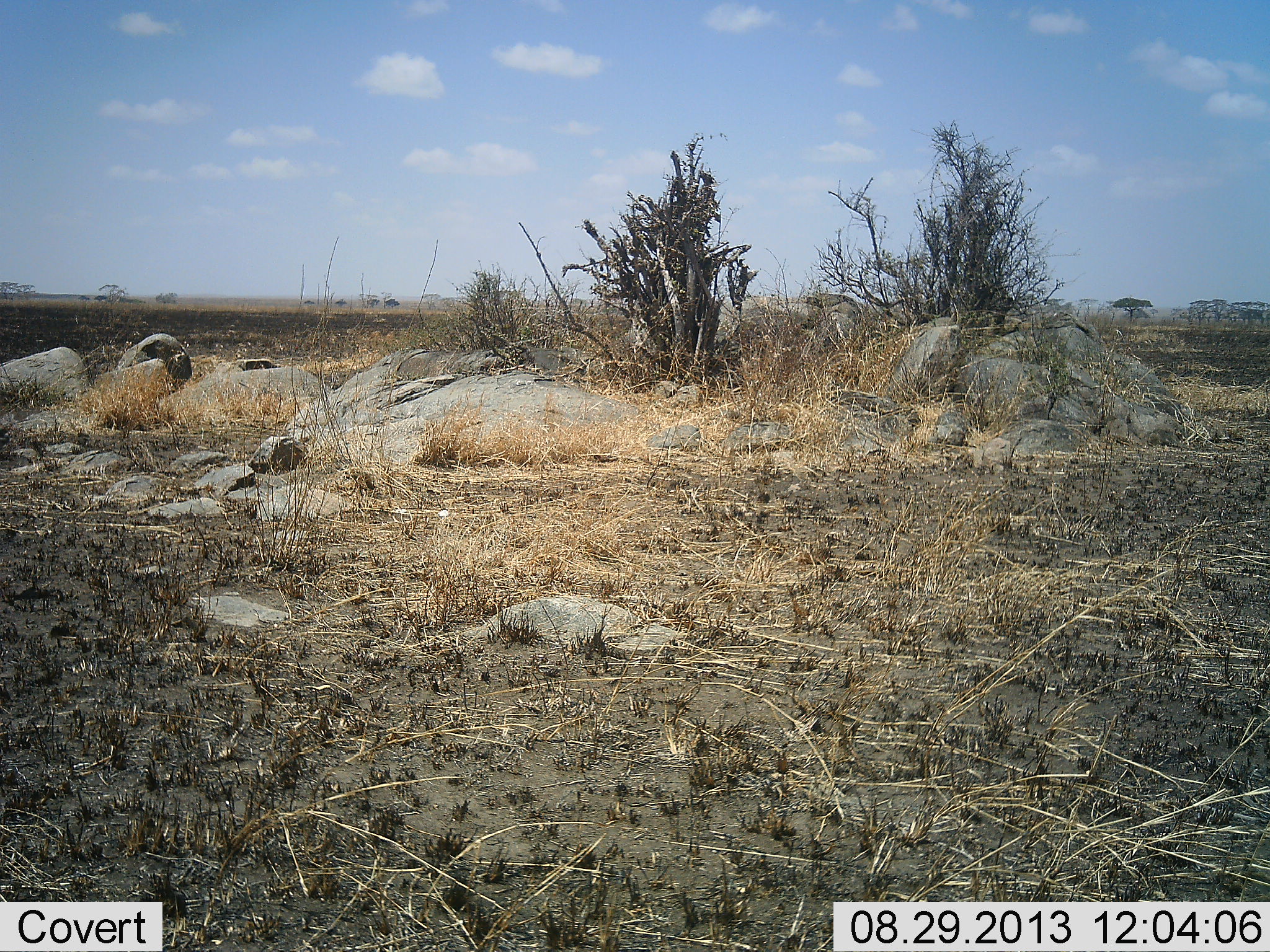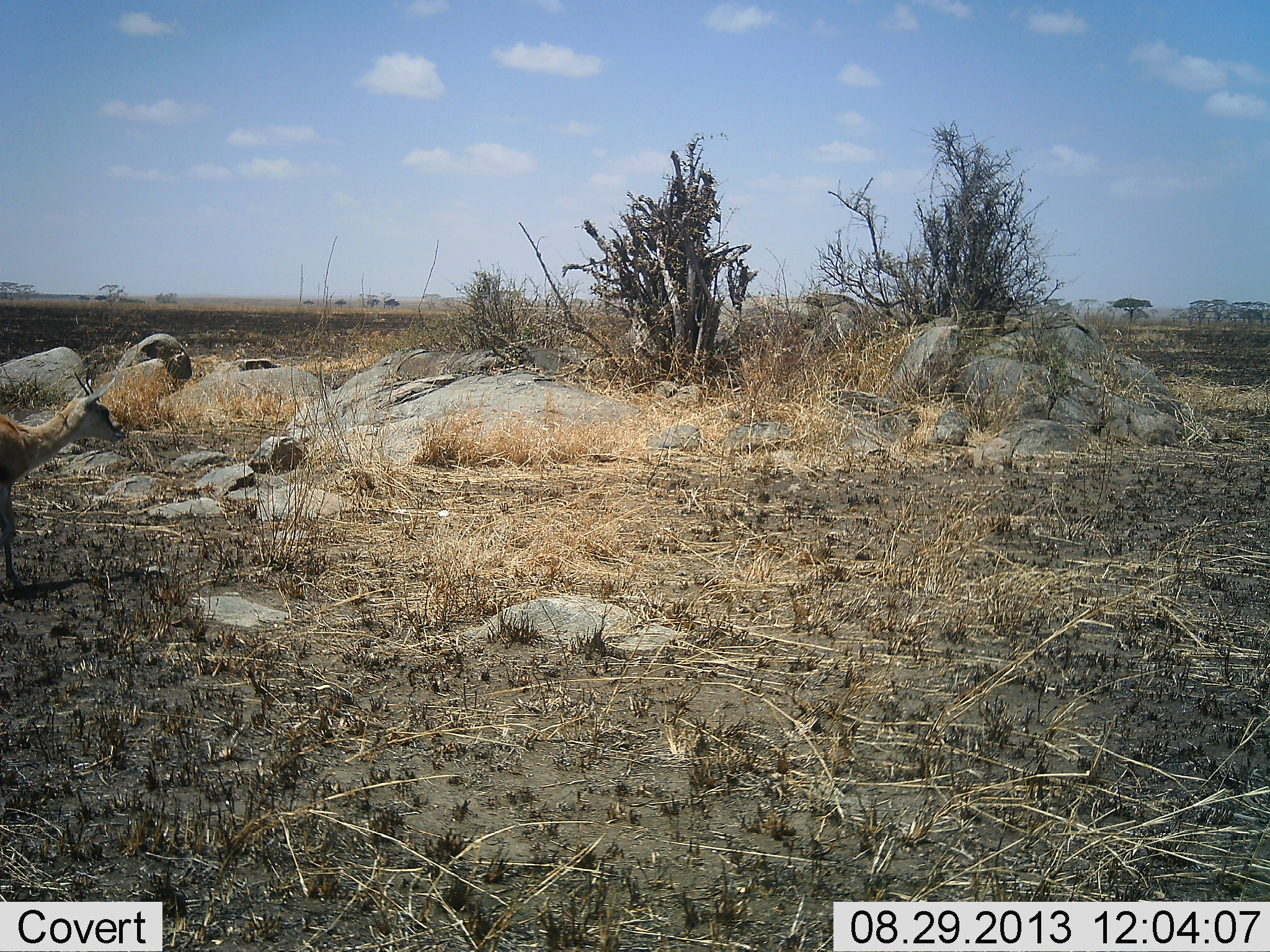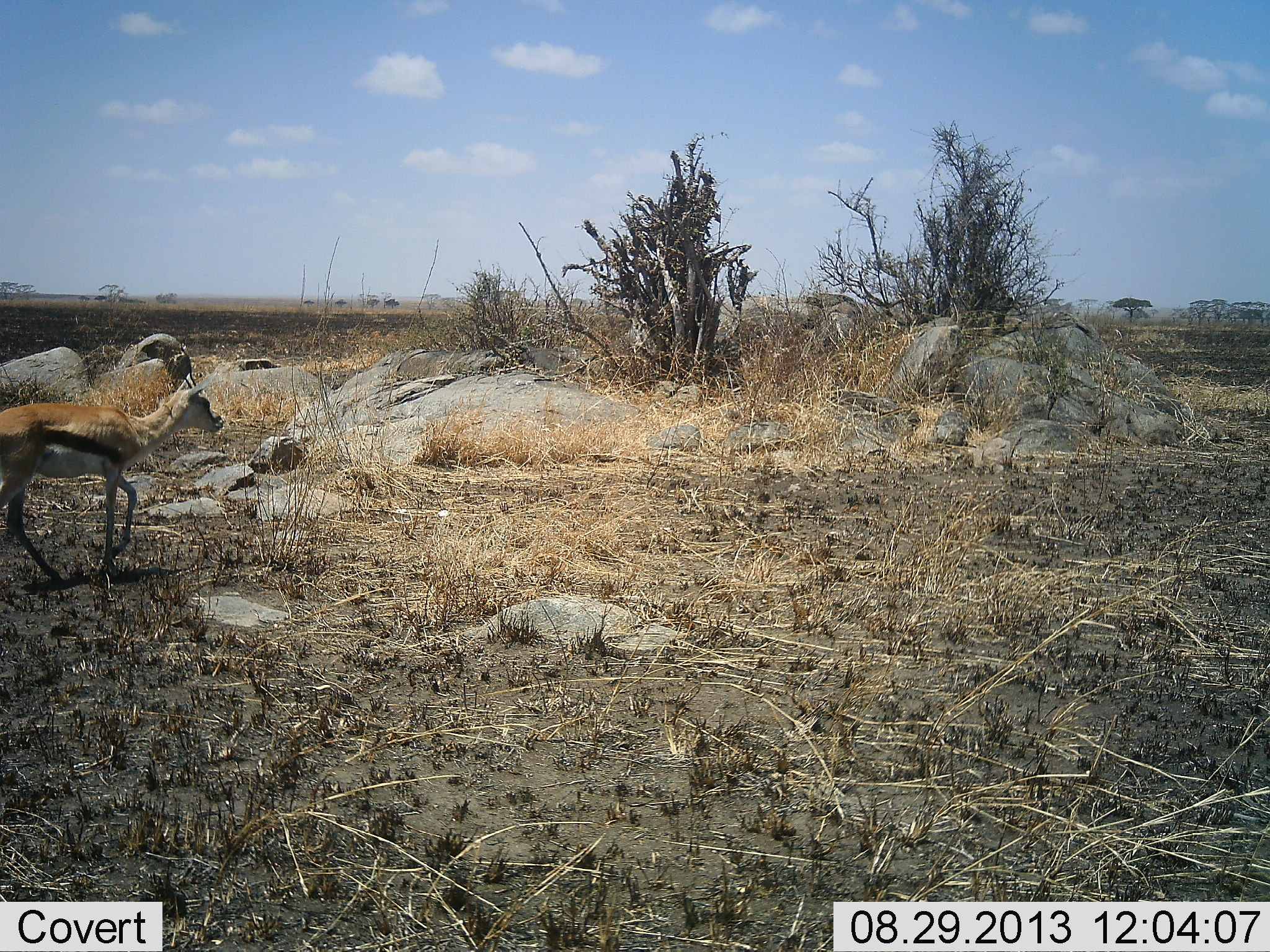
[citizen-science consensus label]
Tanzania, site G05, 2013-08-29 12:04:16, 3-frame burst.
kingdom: Animalia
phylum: Chordata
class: Mammalia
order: Artiodactyla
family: Bovidae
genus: Eudorcas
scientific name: Eudorcas thomsonii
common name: thomson's gazelle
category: gazellethomsons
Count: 1.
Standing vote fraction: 0%.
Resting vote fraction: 0%.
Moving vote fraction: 100%.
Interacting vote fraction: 0%.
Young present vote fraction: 0%.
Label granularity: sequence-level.